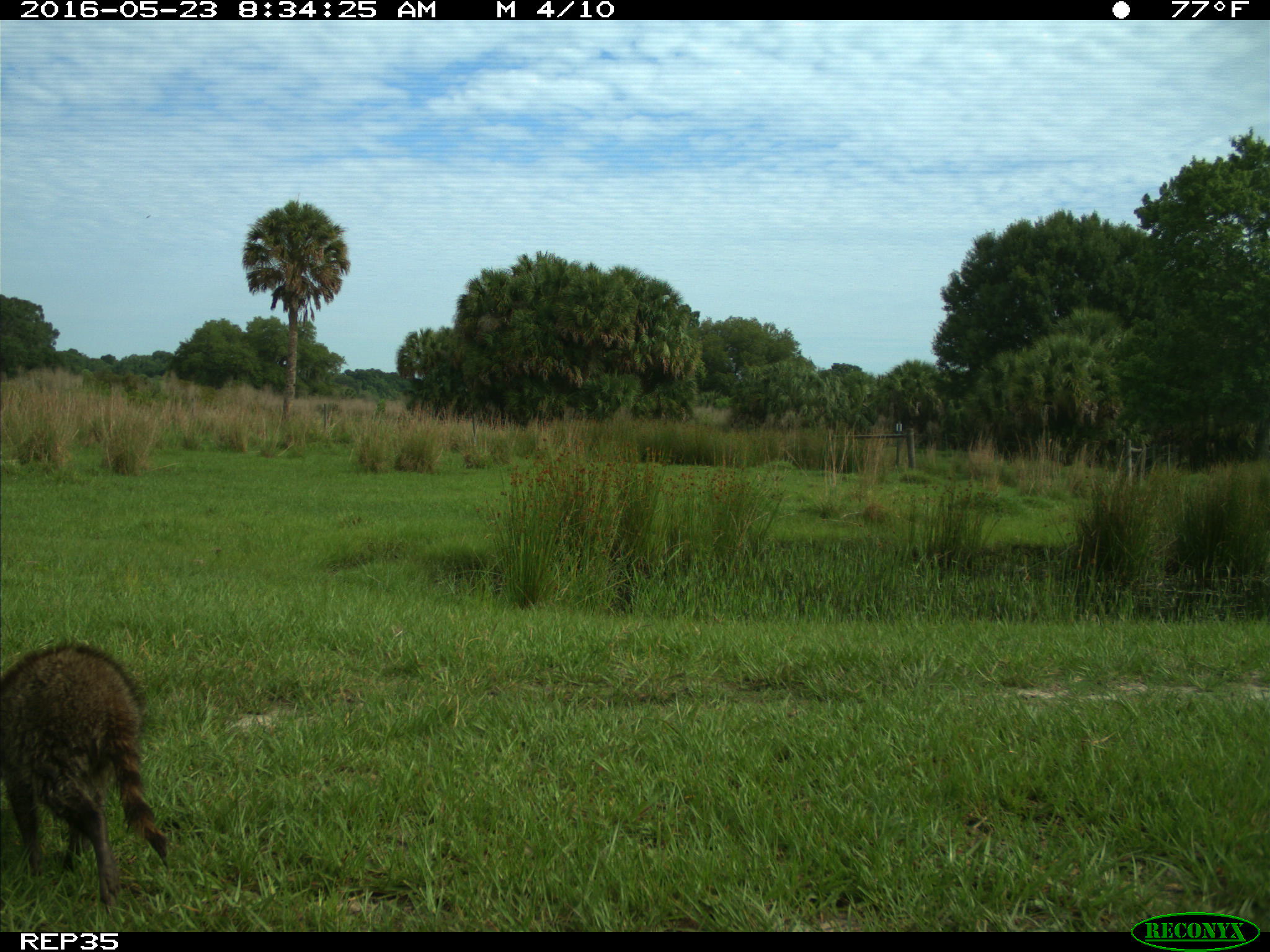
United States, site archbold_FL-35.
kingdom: Animalia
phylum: Chordata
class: Mammalia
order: Carnivora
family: Procyonidae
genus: Procyon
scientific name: Procyon lotor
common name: common raccoon